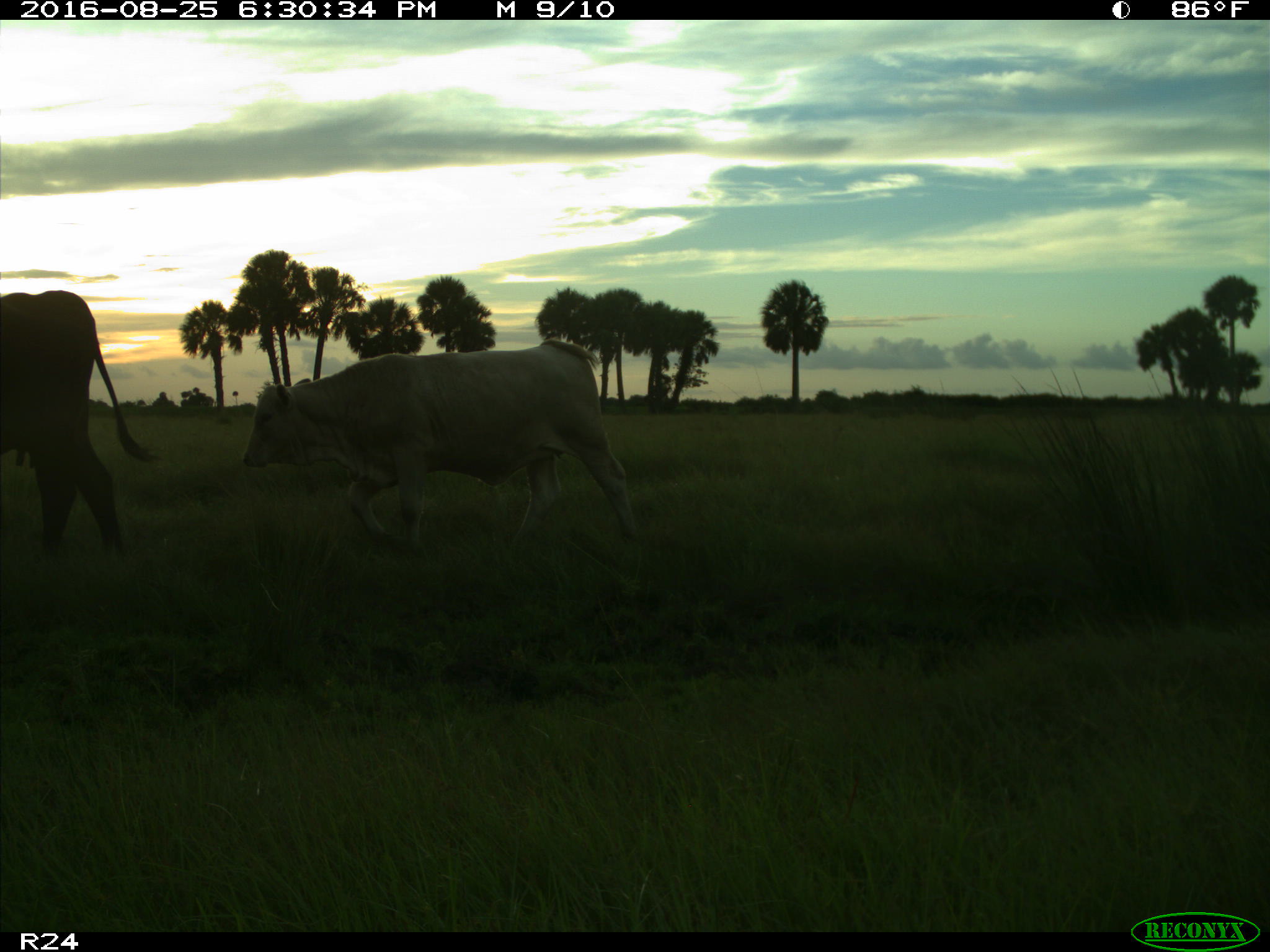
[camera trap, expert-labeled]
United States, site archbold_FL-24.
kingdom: Animalia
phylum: Chordata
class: Mammalia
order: Artiodactyla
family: Bovidae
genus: Bos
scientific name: Bos taurus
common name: domestic cow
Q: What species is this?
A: Bos taurus (domestic cow).